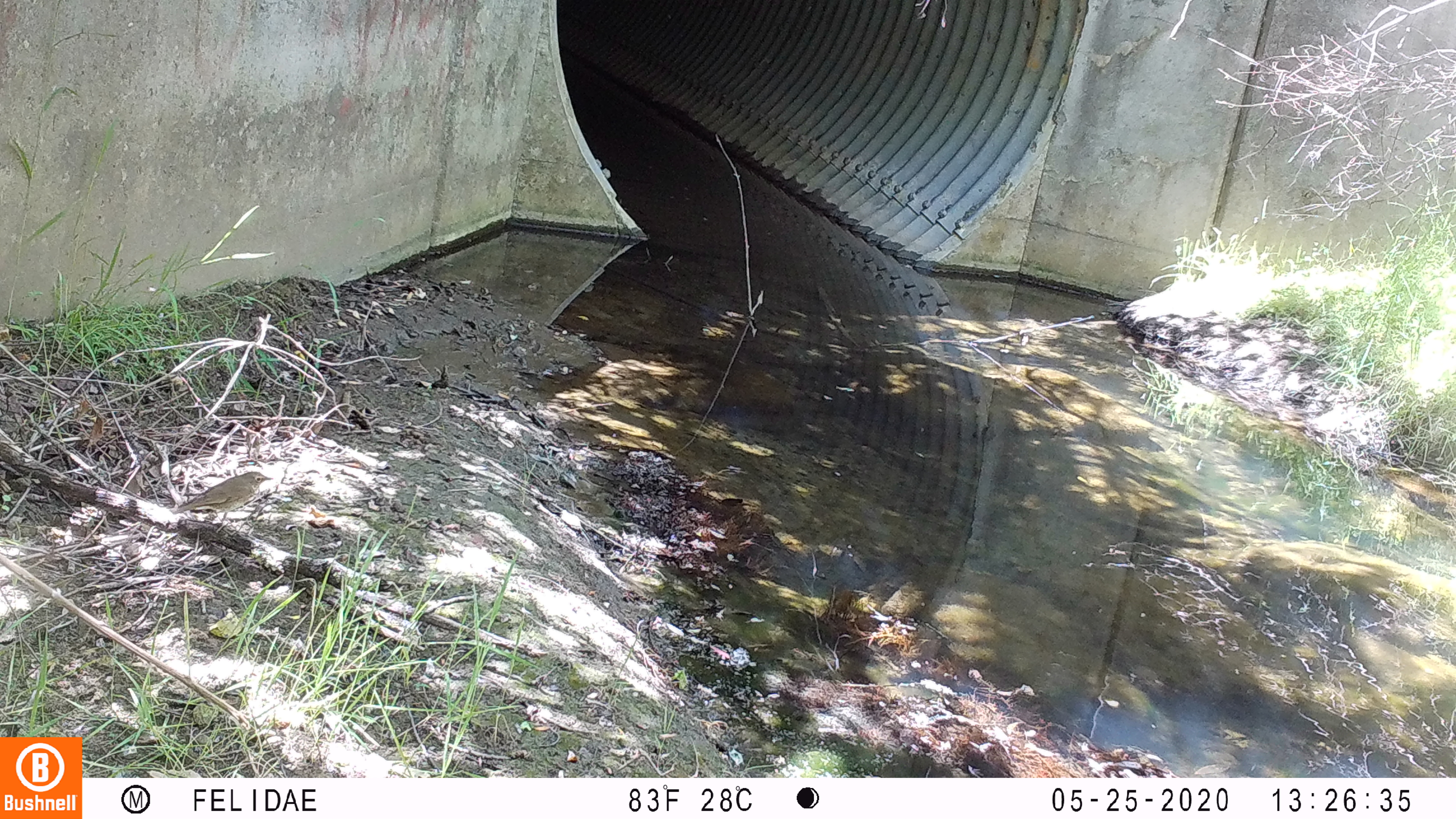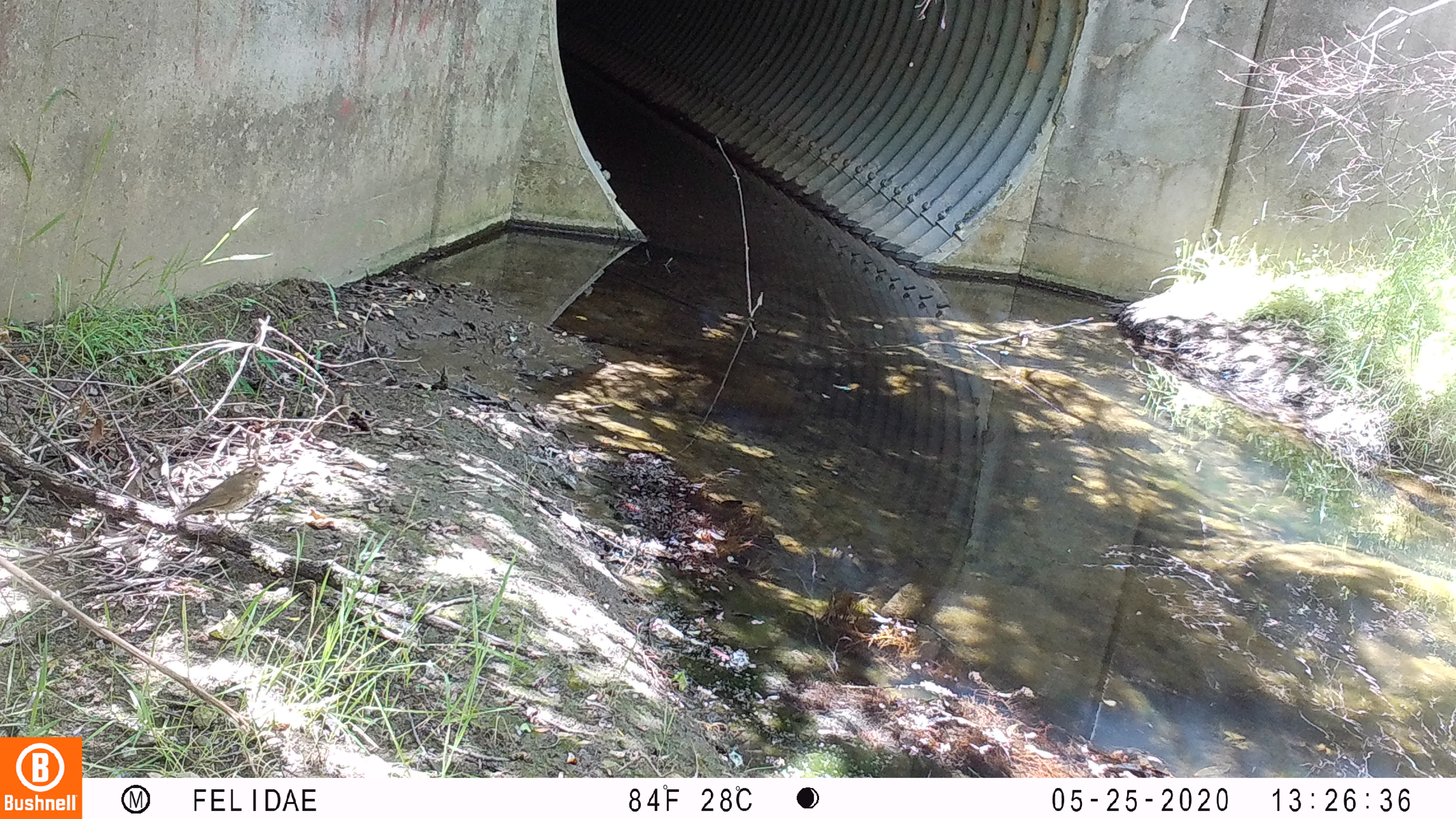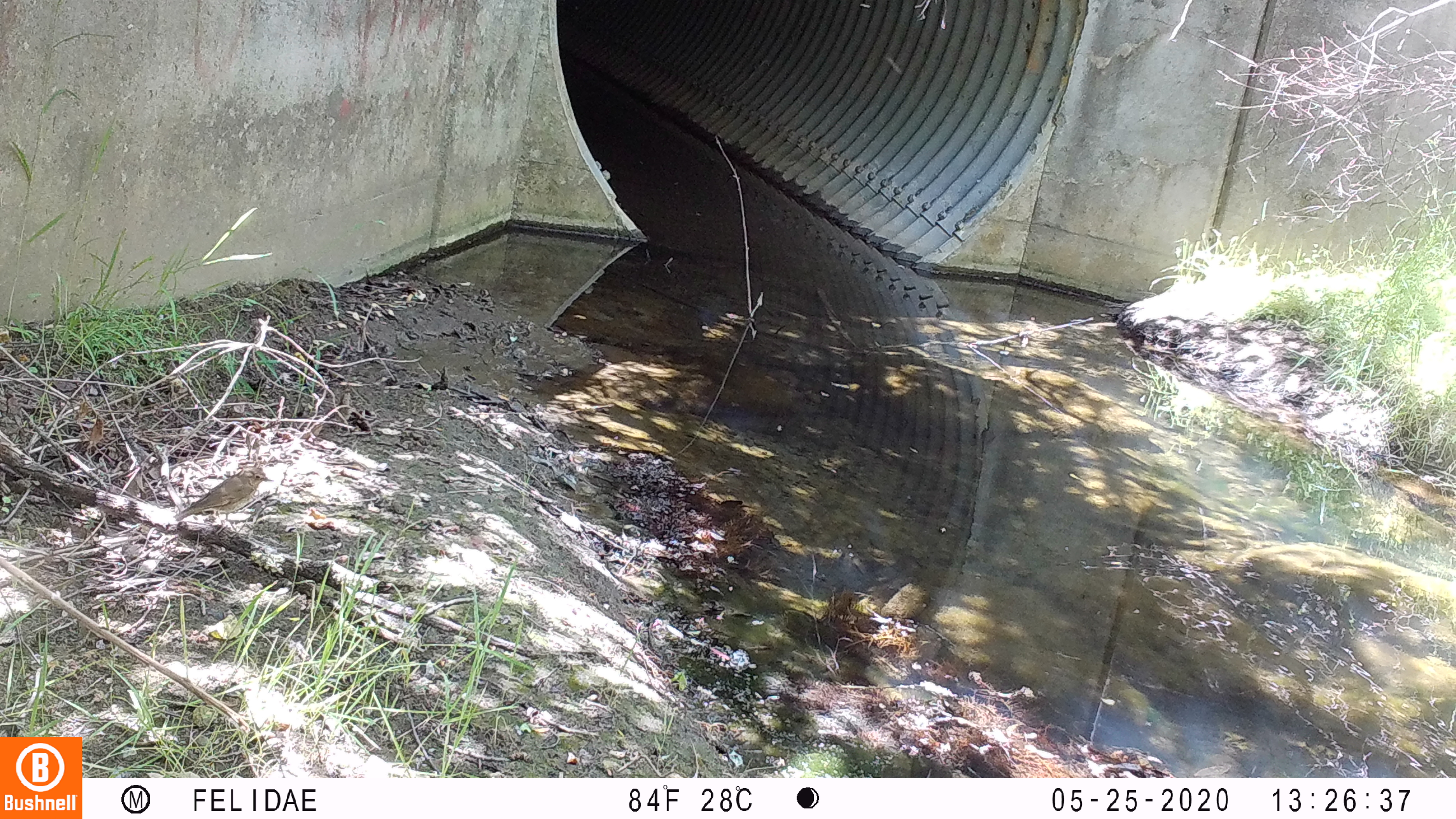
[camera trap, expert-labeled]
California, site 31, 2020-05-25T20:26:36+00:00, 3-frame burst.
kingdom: Animalia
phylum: Chordata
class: Aves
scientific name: Aves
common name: bird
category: unknown bird